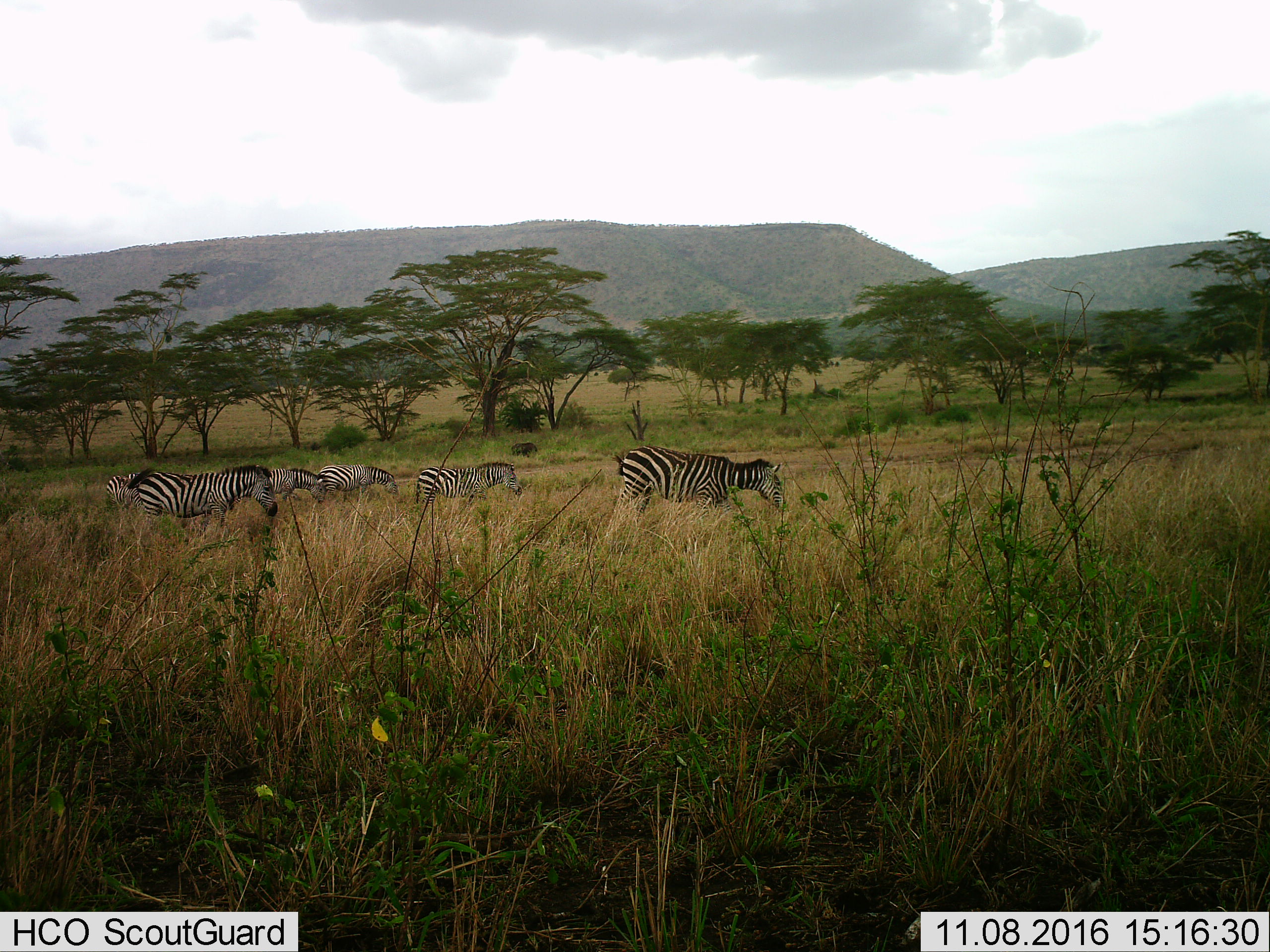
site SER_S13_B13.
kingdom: Animalia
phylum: Chordata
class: Mammalia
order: Perissodactyla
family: Equidae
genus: Equus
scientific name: Equus quagga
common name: plains zebra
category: zebraplains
Zebraplains (plains zebra) (Equus quagga), count 6. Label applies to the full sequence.